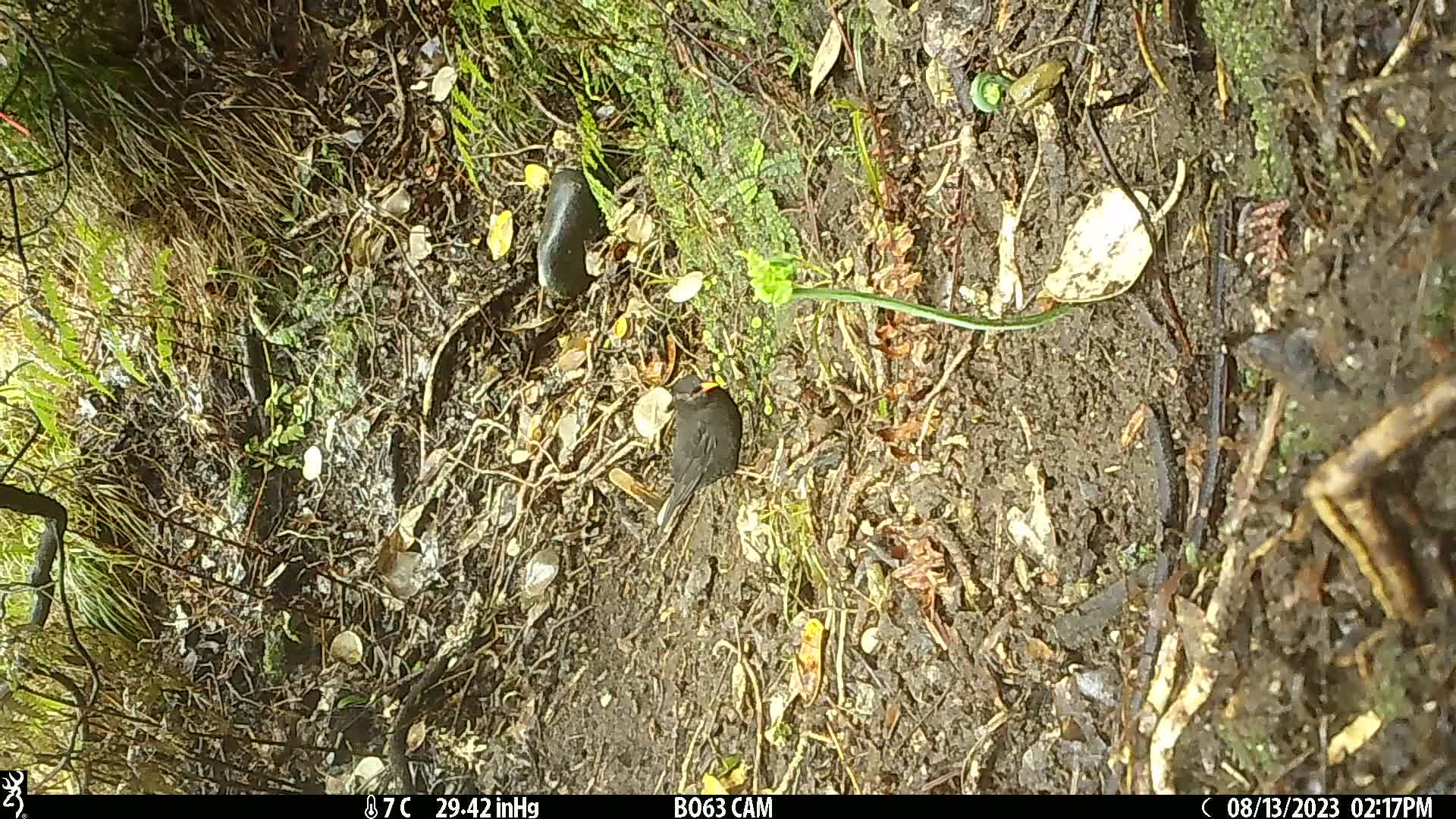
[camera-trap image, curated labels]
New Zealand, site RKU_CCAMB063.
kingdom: Animalia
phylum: Chordata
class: Aves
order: Passeriformes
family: Turdidae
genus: Turdus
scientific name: Turdus merula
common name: eurasian blackbird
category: blackbird